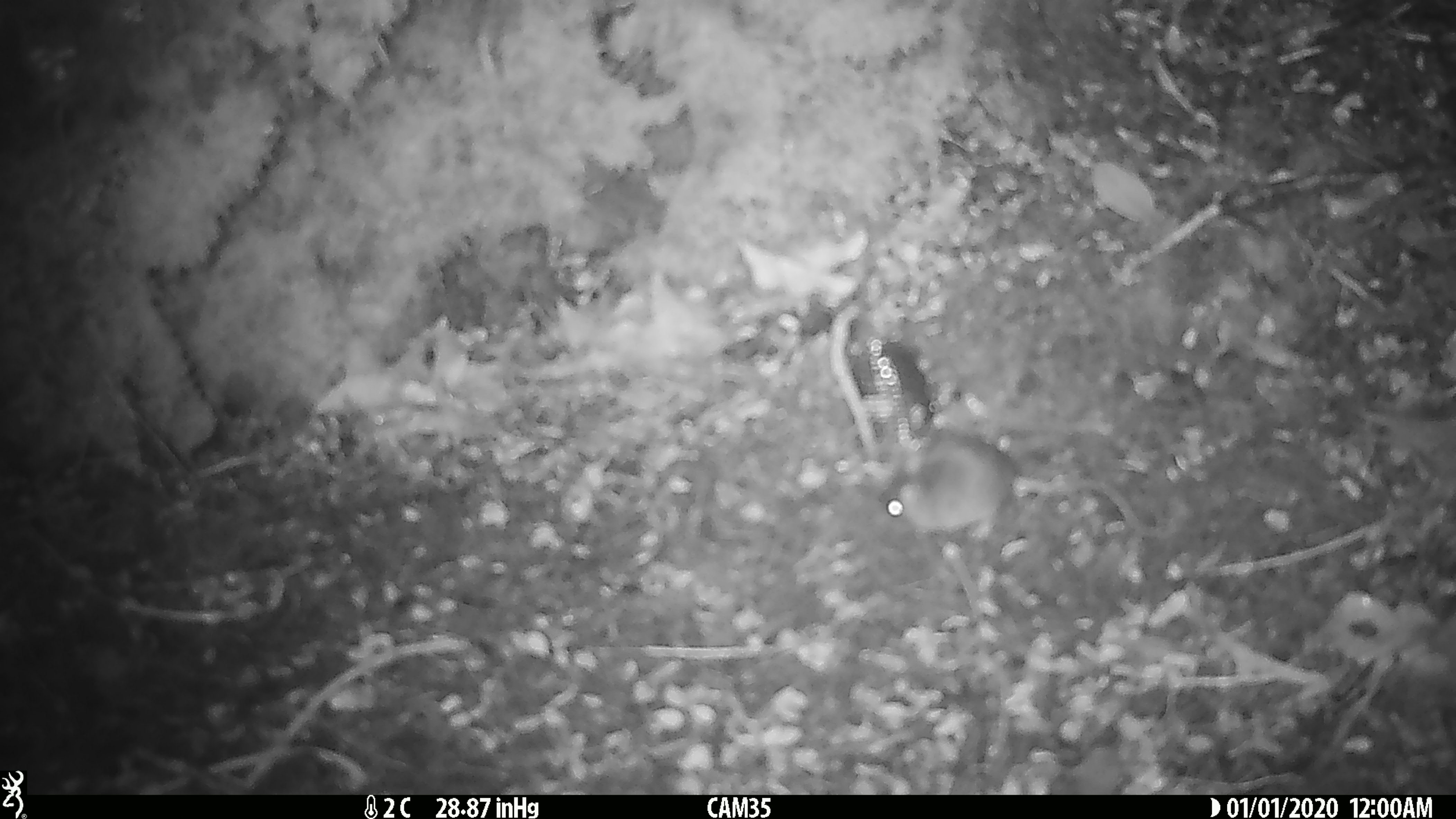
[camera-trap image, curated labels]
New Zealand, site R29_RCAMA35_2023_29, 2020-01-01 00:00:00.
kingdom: Animalia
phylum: Chordata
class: Mammalia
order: Rodentia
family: Muridae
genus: Mus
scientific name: Mus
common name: mouse